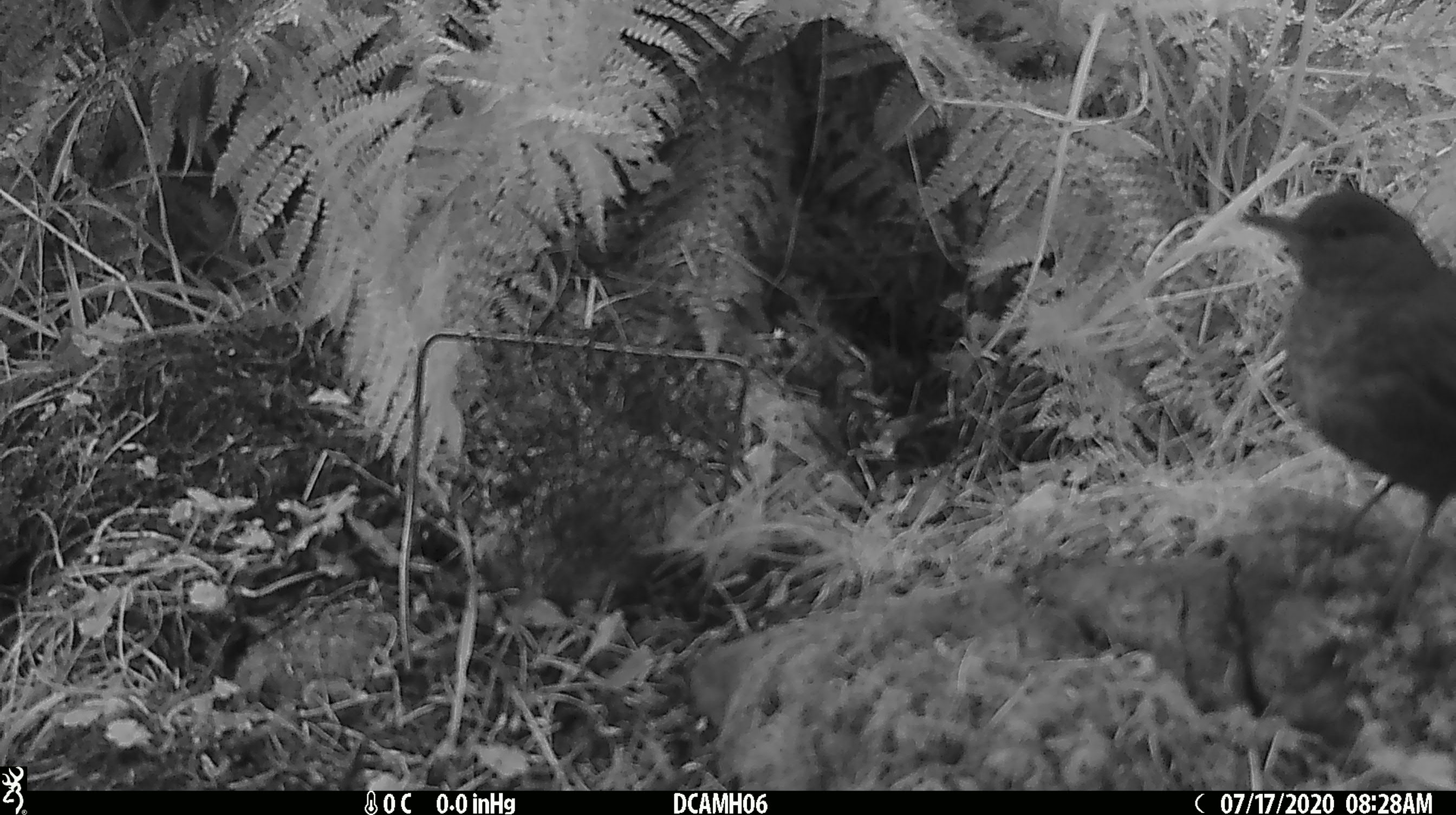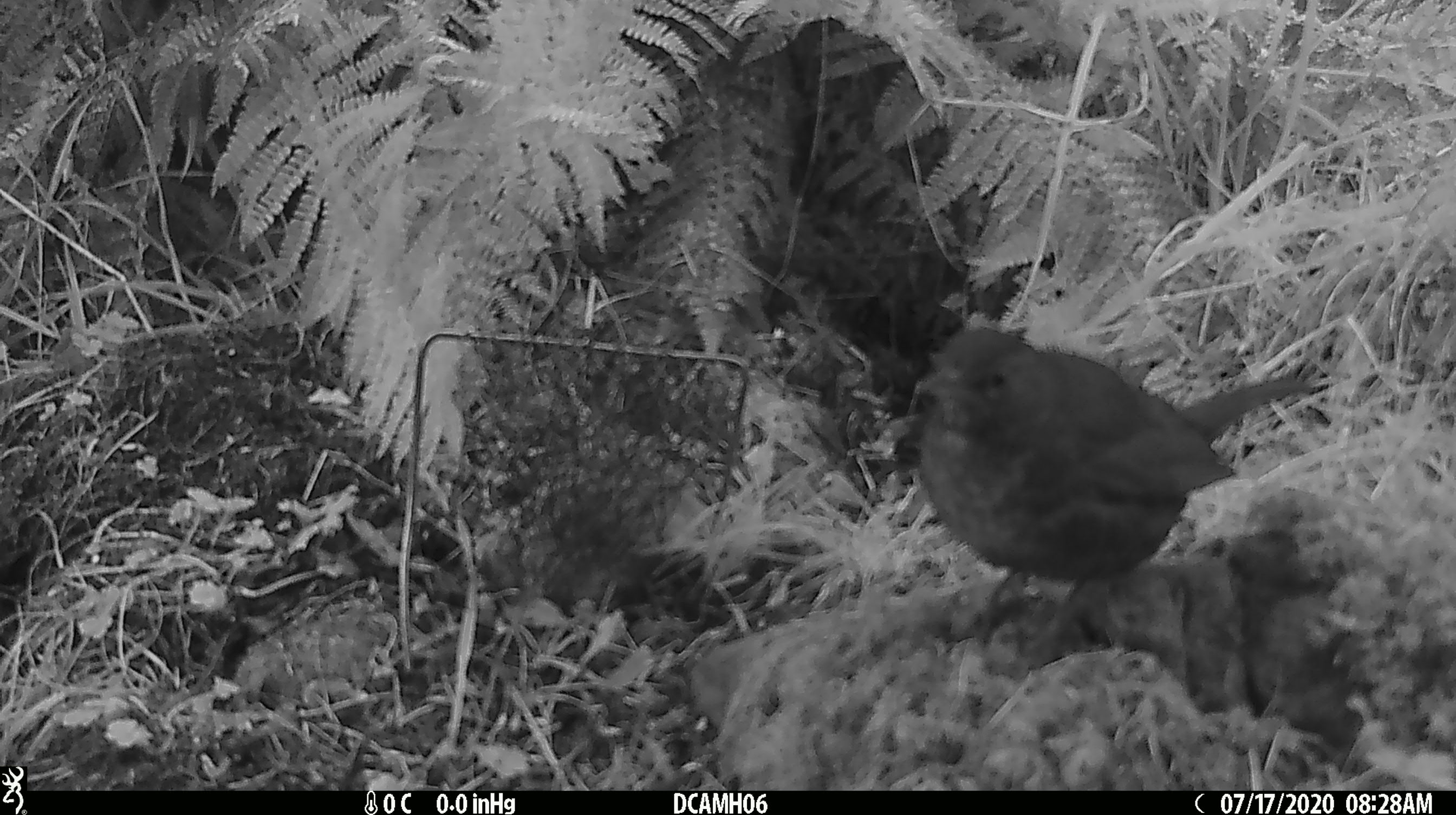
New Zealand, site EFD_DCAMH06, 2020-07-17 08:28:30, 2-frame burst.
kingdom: Animalia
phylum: Chordata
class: Aves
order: Passeriformes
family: Turdidae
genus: Turdus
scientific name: Turdus merula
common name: eurasian blackbird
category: blackbird